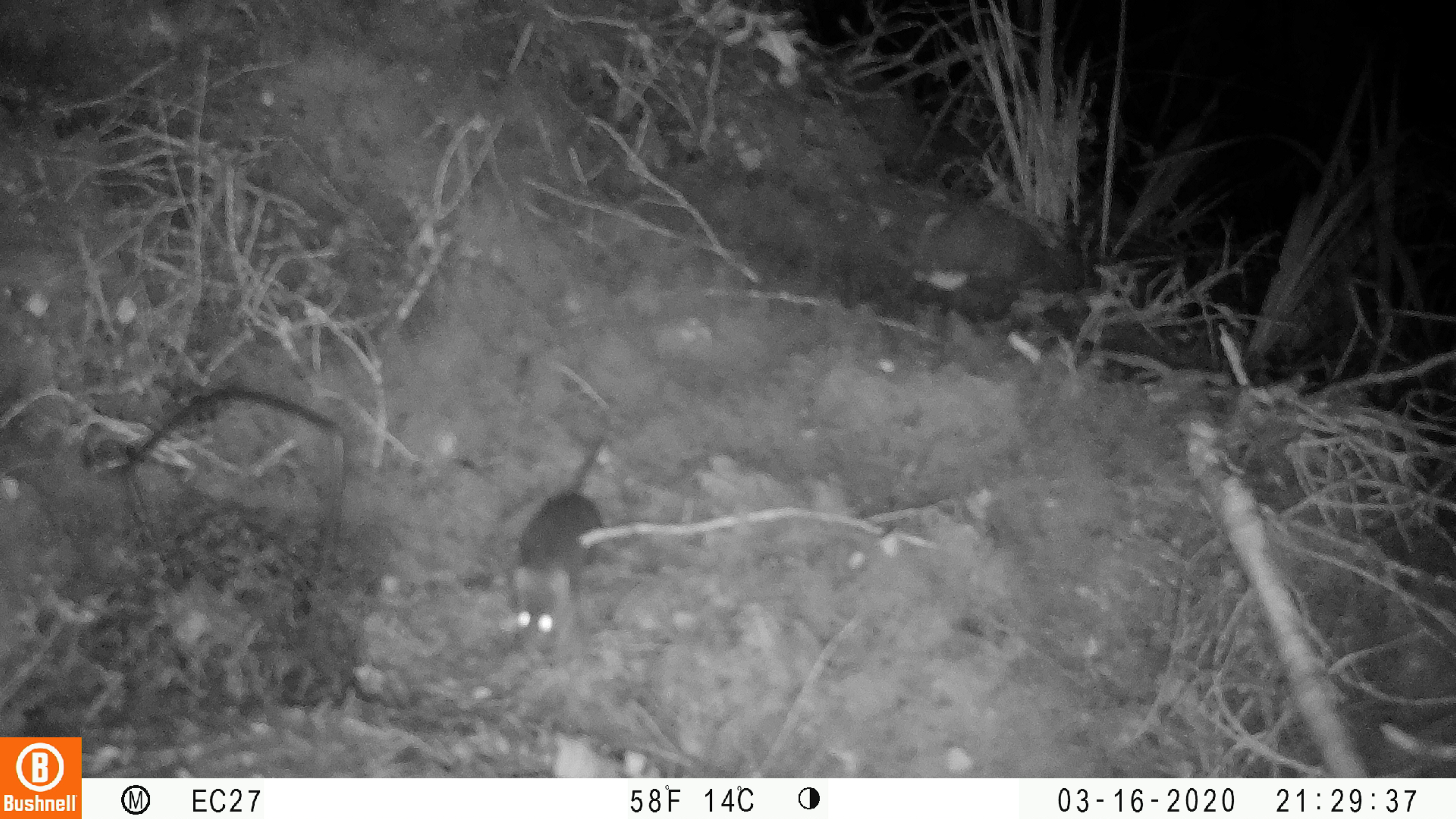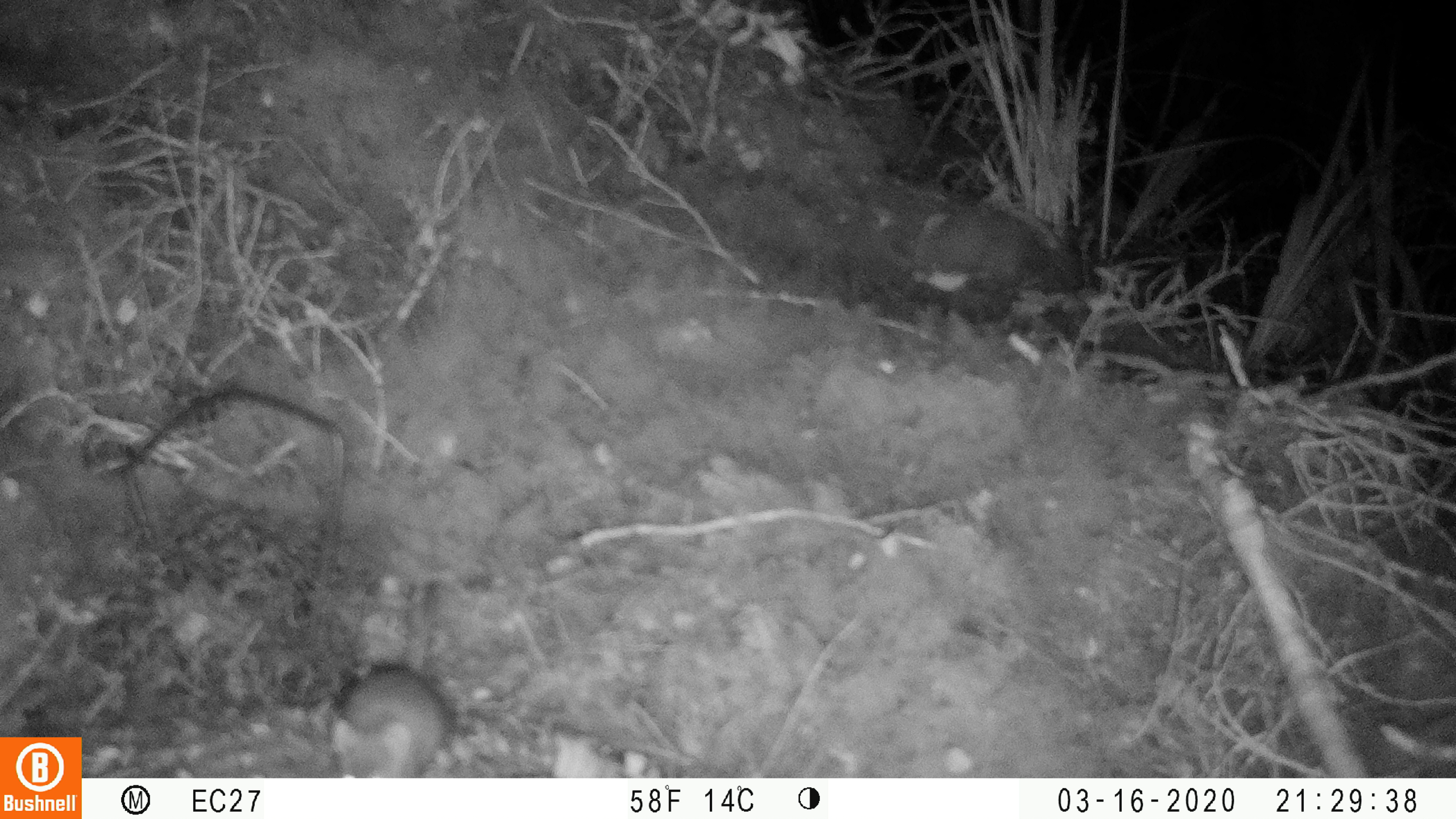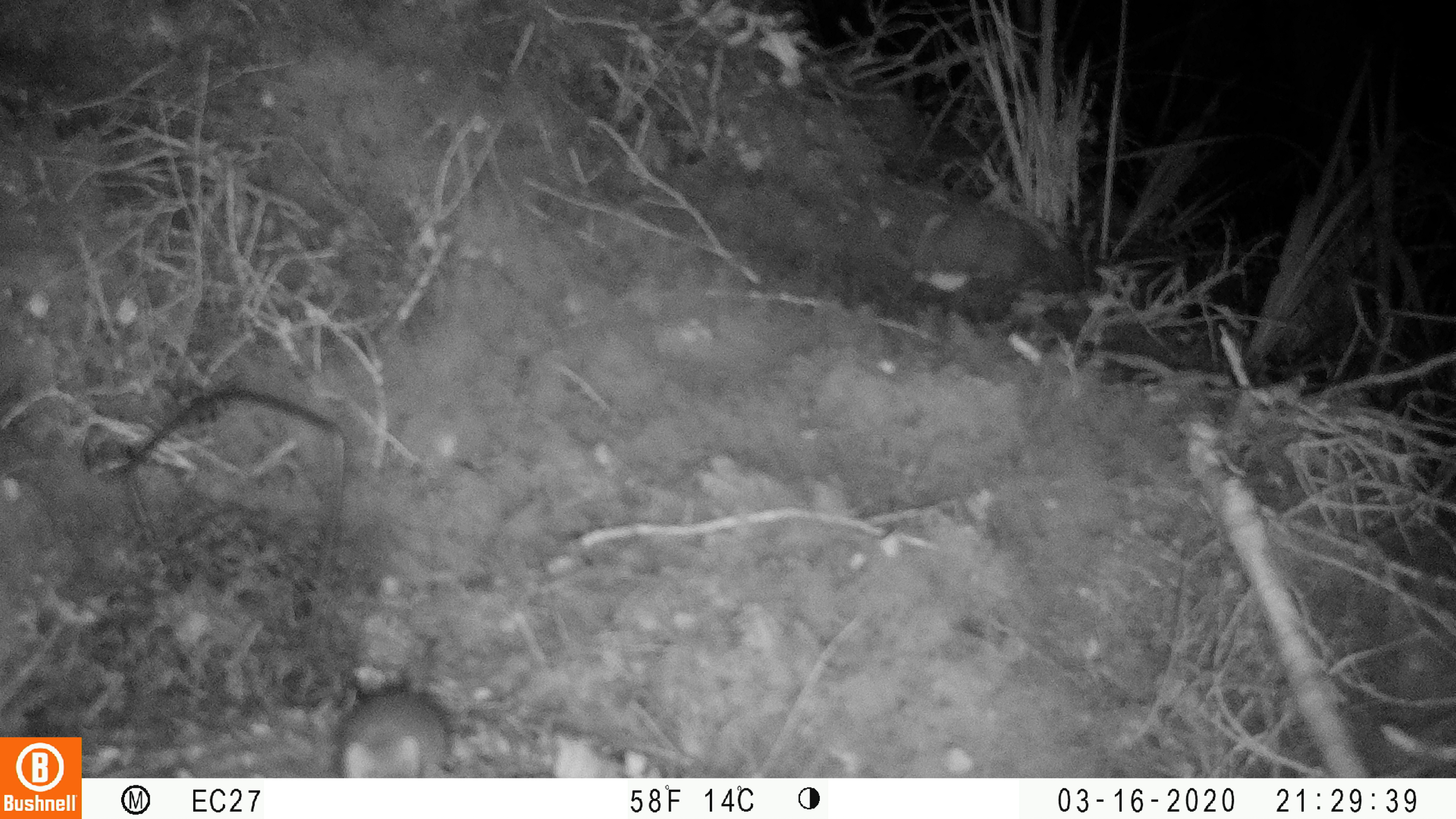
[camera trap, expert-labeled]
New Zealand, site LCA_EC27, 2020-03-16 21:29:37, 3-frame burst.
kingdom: Animalia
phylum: Chordata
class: Mammalia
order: Rodentia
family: Muridae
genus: Mus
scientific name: Mus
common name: mouse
Mouse (Mus).